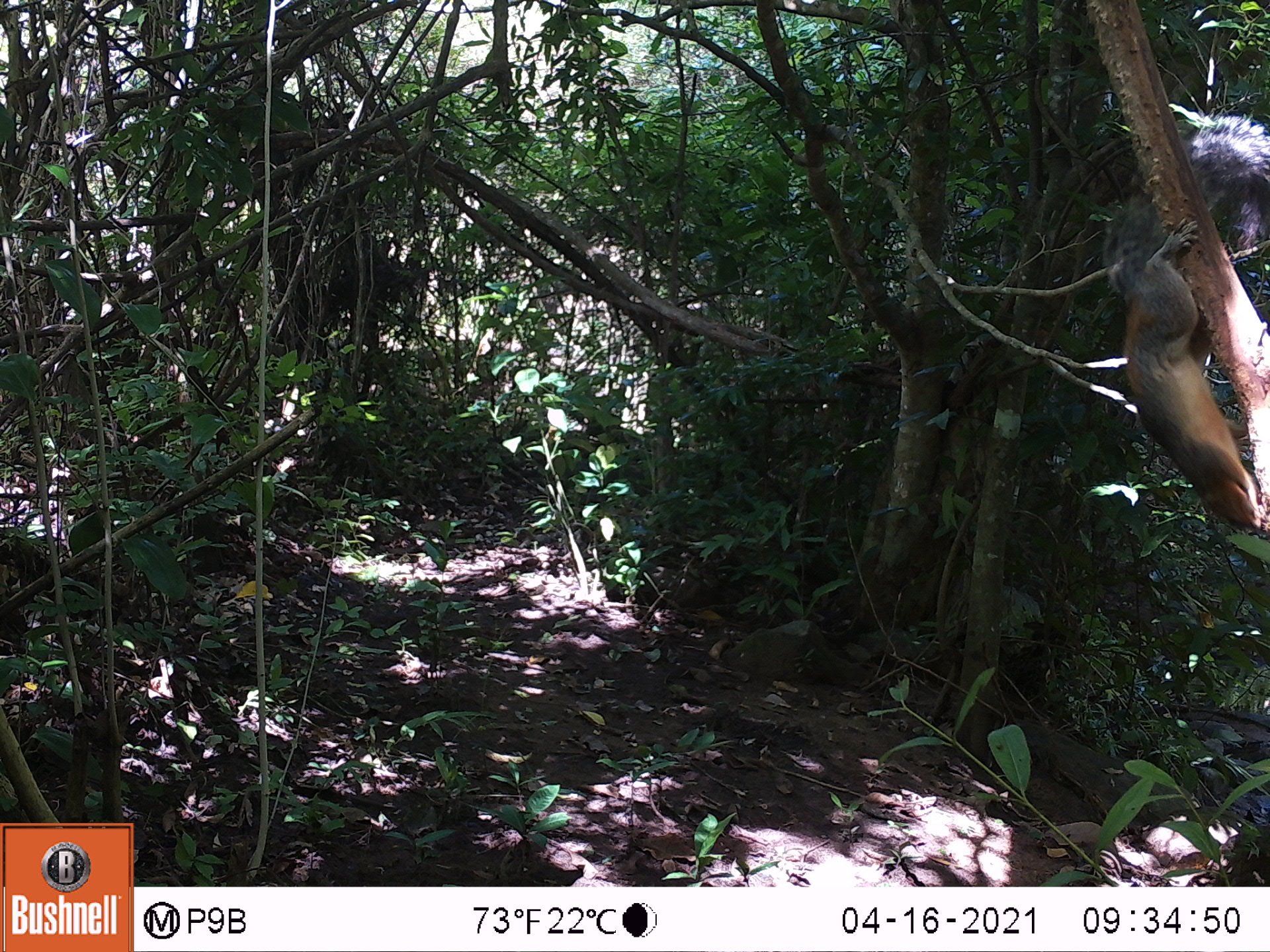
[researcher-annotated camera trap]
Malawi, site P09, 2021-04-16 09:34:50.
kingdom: Animalia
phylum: Chordata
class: Mammalia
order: Rodentia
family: Sciuridae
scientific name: Sciuridae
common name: squirrel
Squirrel (Sciuridae), count 1.